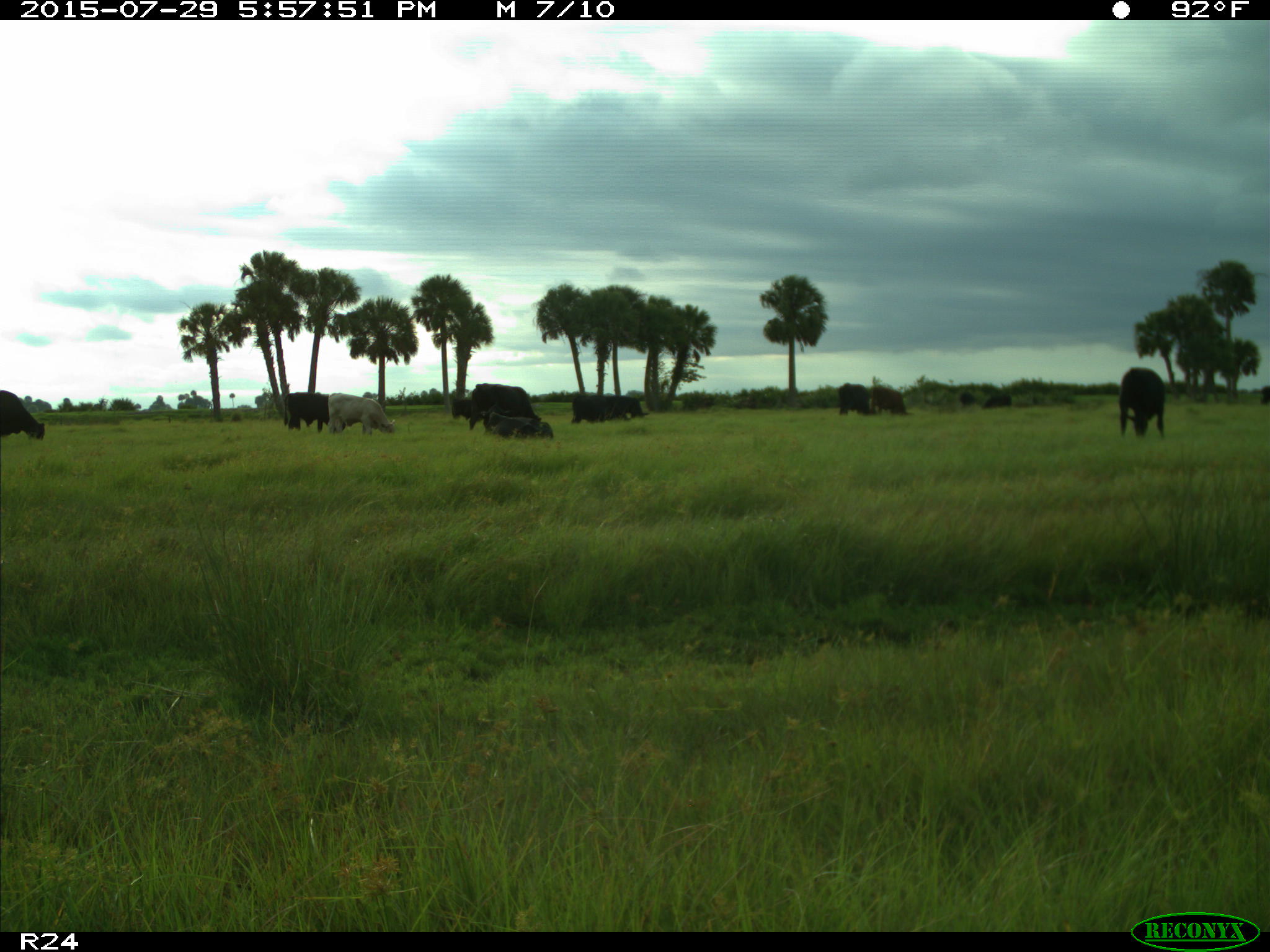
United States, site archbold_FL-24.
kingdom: Animalia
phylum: Chordata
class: Mammalia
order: Artiodactyla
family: Bovidae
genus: Bos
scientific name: Bos taurus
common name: domestic cow